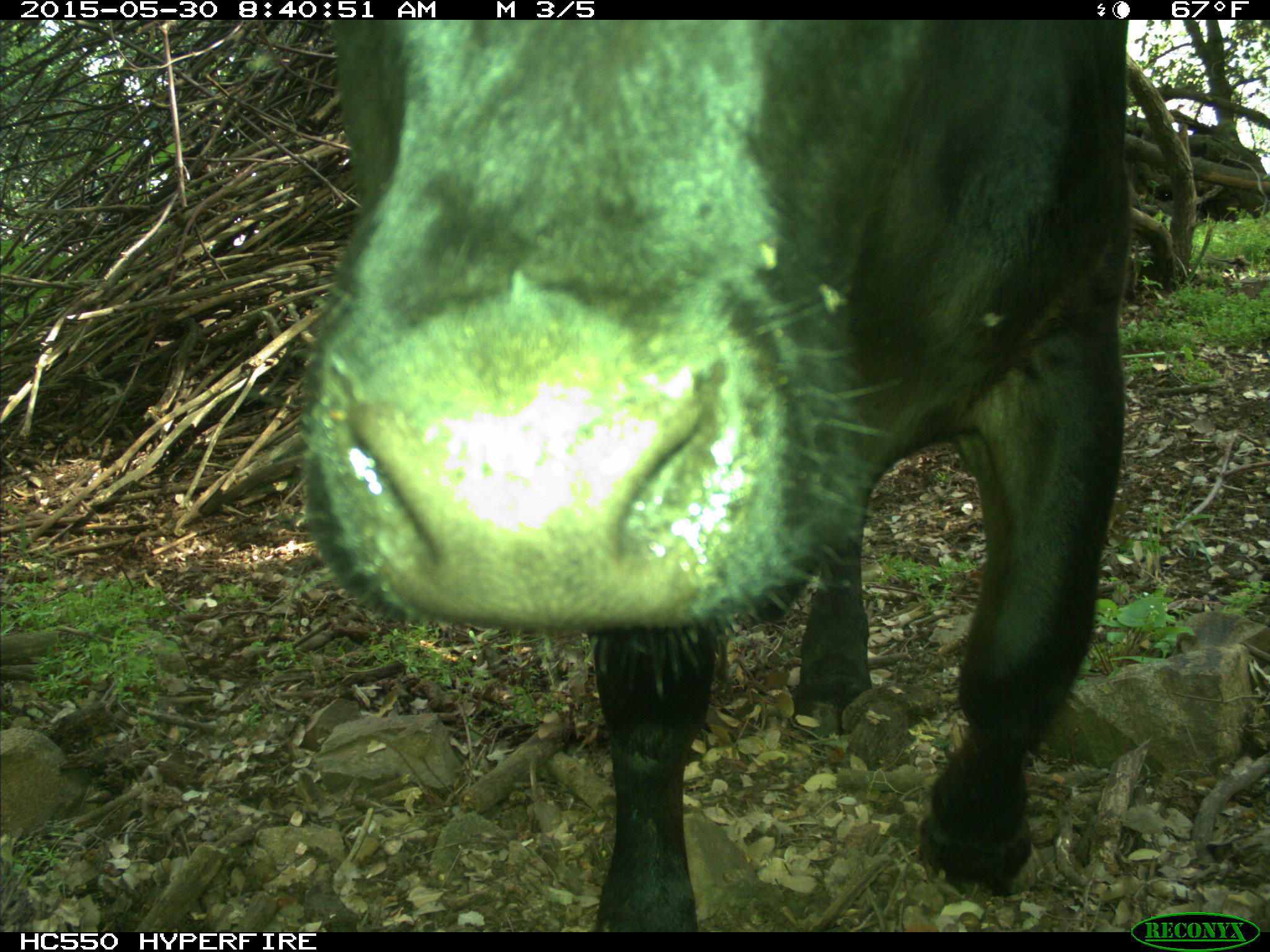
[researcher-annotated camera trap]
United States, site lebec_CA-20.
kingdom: Animalia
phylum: Chordata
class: Mammalia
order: Artiodactyla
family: Bovidae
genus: Bos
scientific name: Bos taurus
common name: domestic cow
Bos taurus (domestic cow).